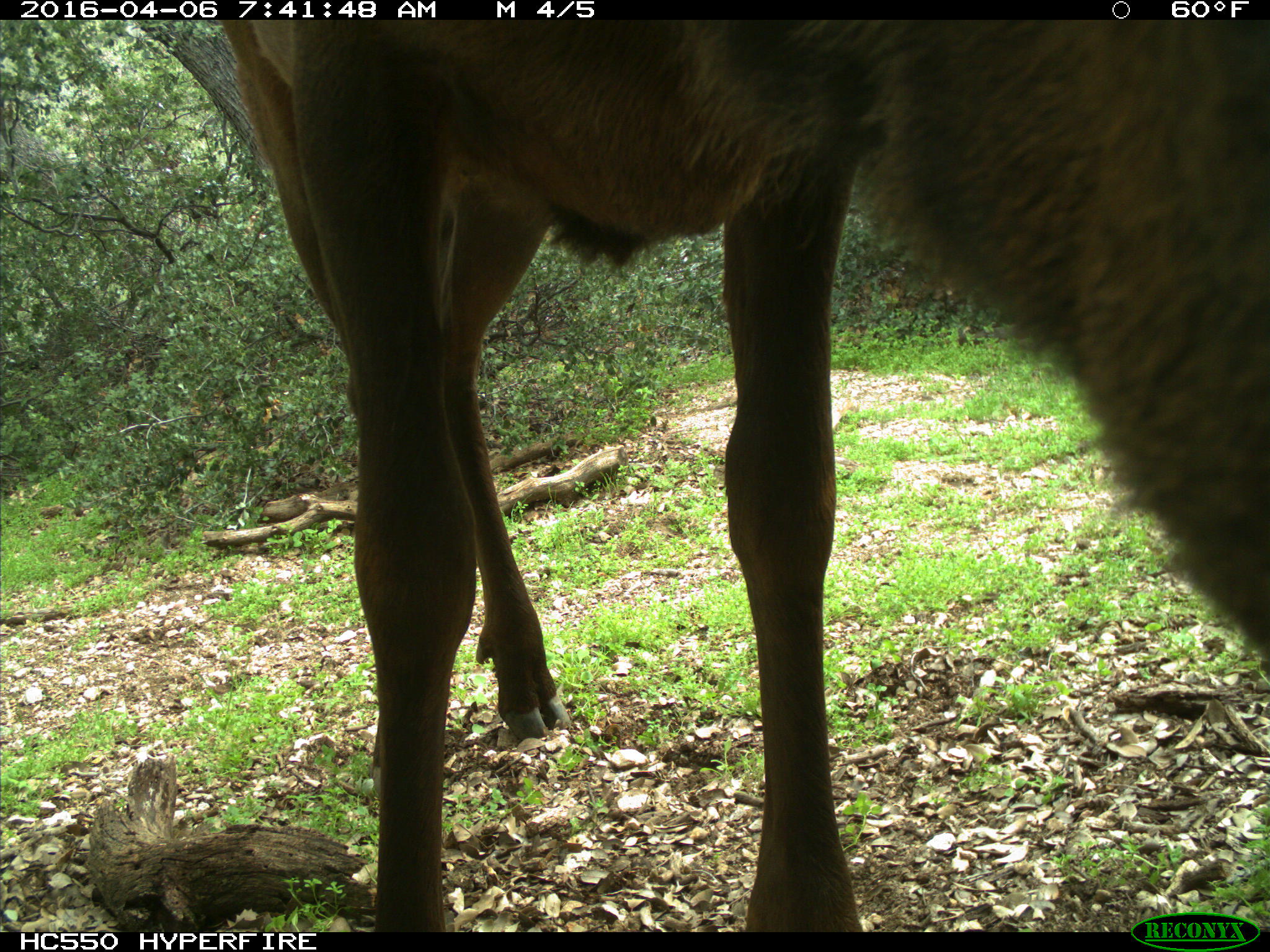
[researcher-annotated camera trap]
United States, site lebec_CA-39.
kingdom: Animalia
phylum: Chordata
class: Mammalia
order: Artiodactyla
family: Cervidae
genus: Cervus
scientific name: Cervus canadensis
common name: elk